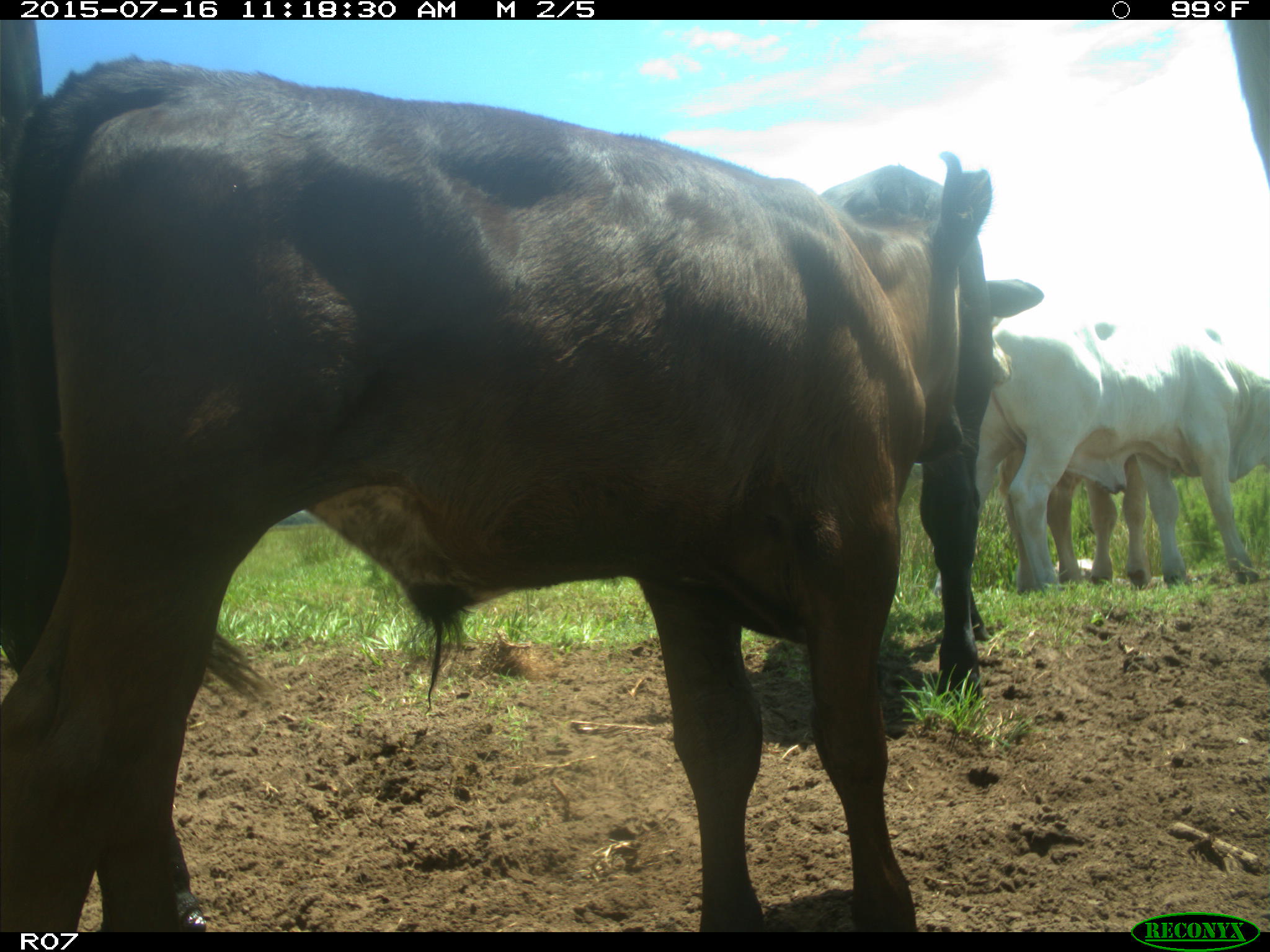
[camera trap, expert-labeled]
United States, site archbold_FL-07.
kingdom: Animalia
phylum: Chordata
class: Mammalia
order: Artiodactyla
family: Bovidae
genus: Bos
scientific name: Bos taurus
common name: domestic cow